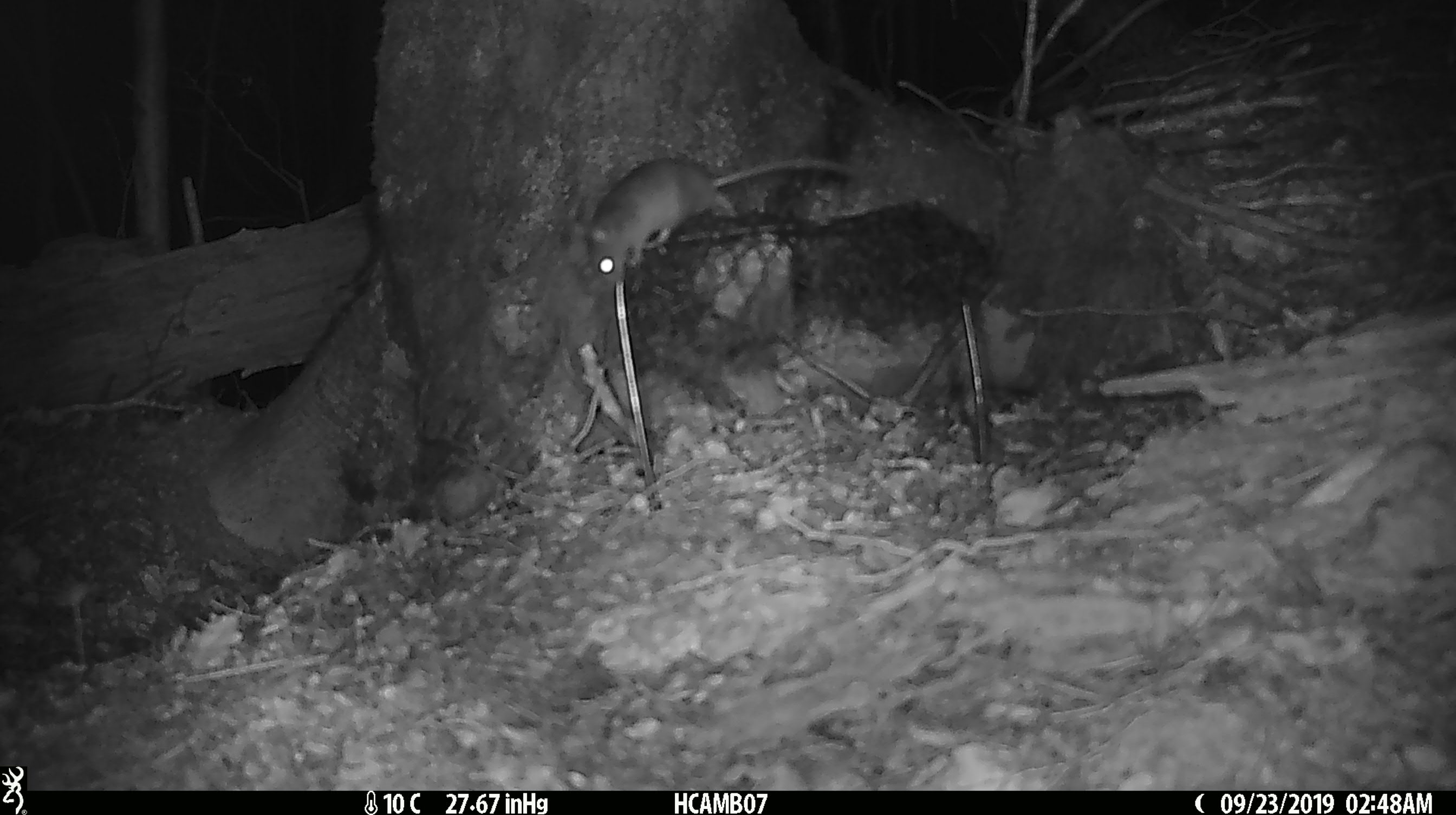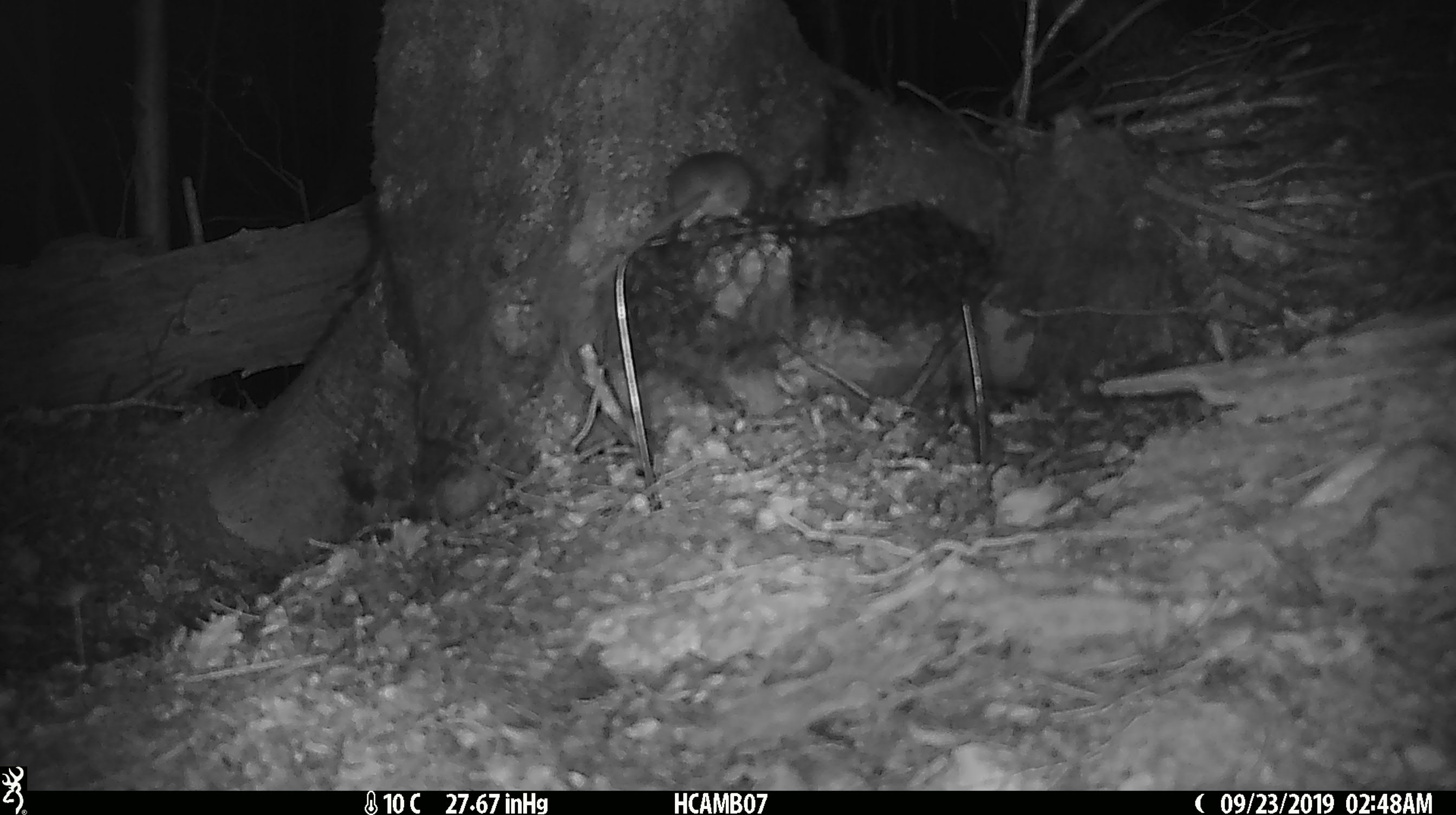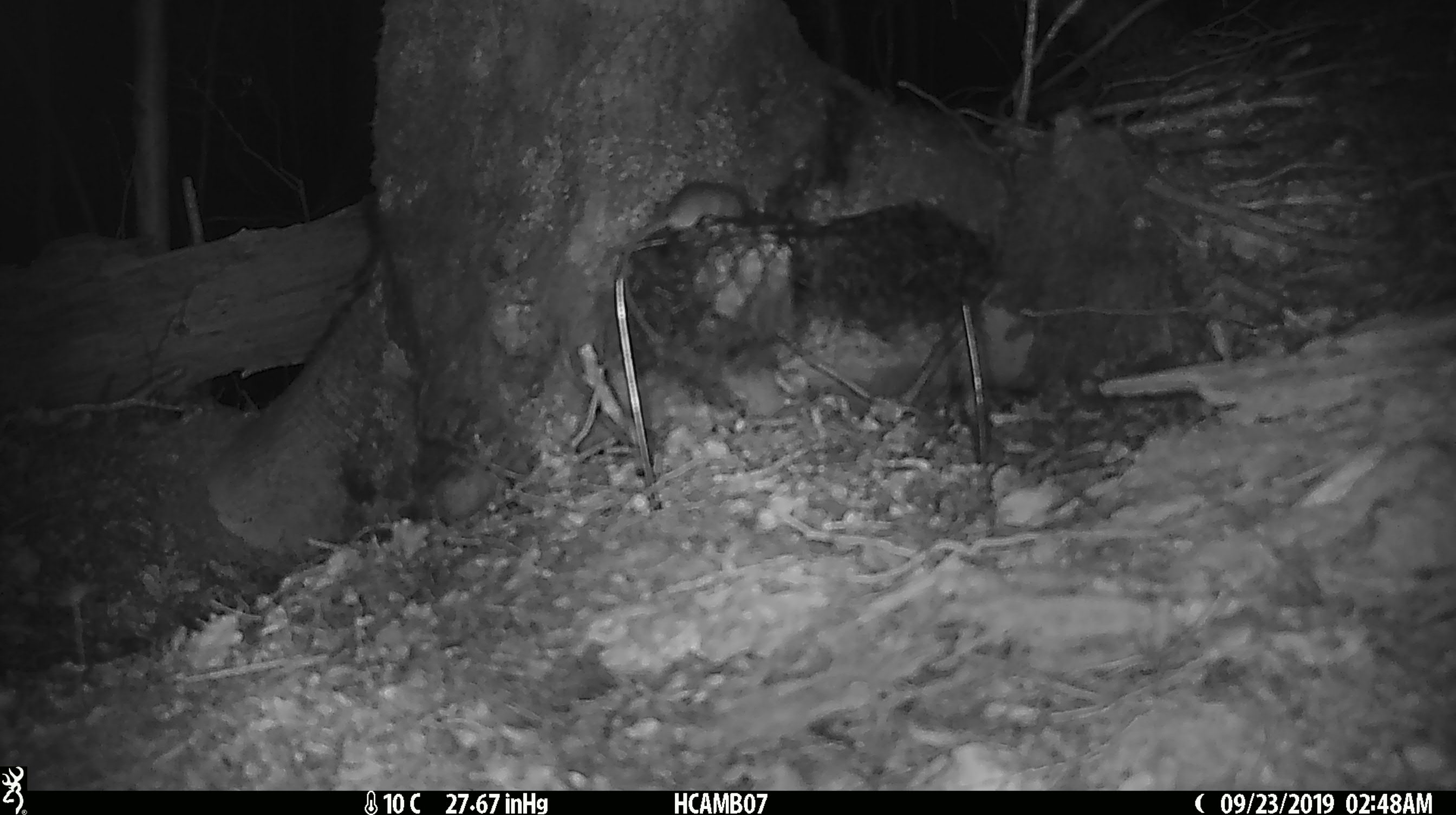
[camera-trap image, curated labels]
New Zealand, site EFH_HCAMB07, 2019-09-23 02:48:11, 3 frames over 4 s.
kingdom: Animalia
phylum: Chordata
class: Mammalia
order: Rodentia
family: Muridae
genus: Mus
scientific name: Mus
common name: mouse